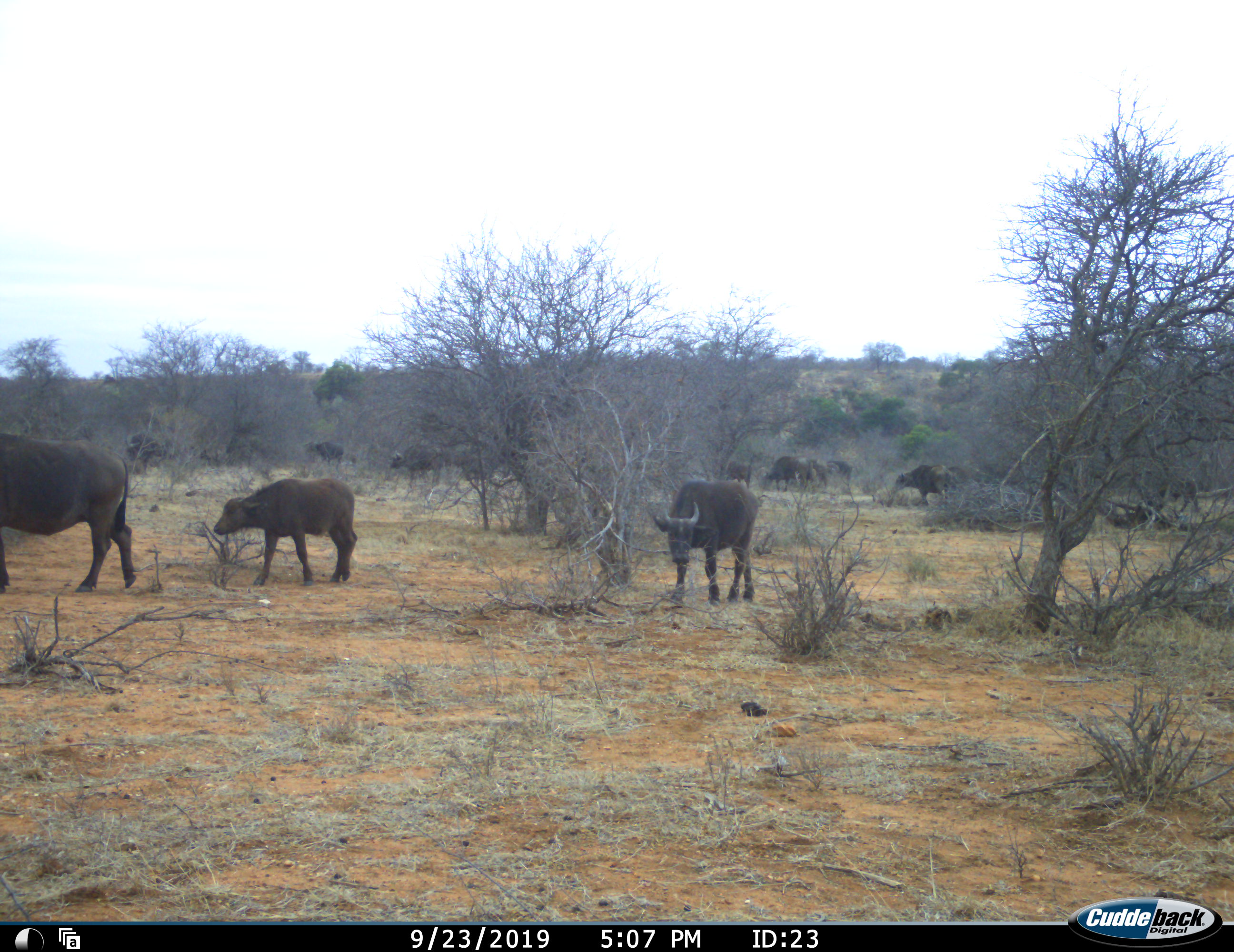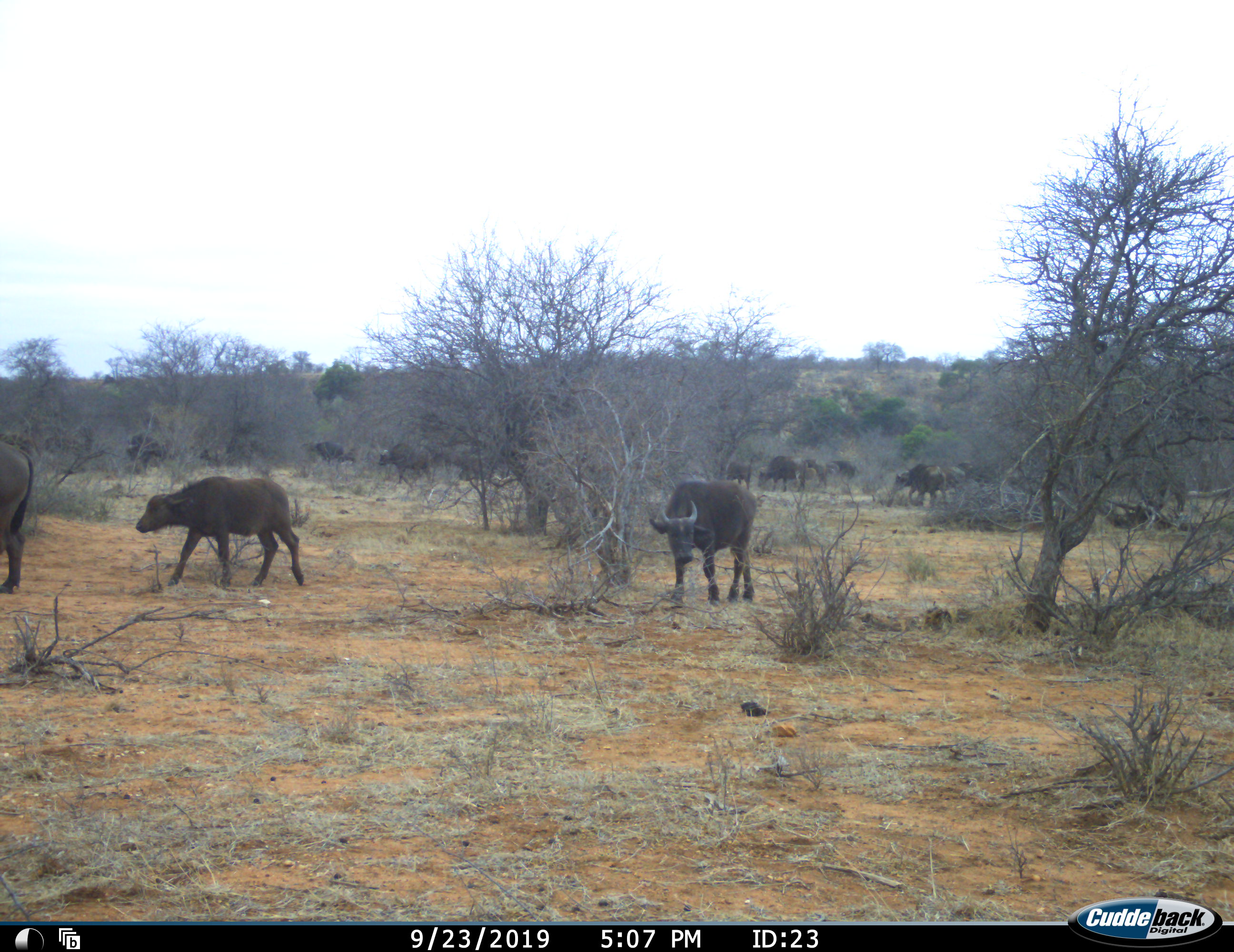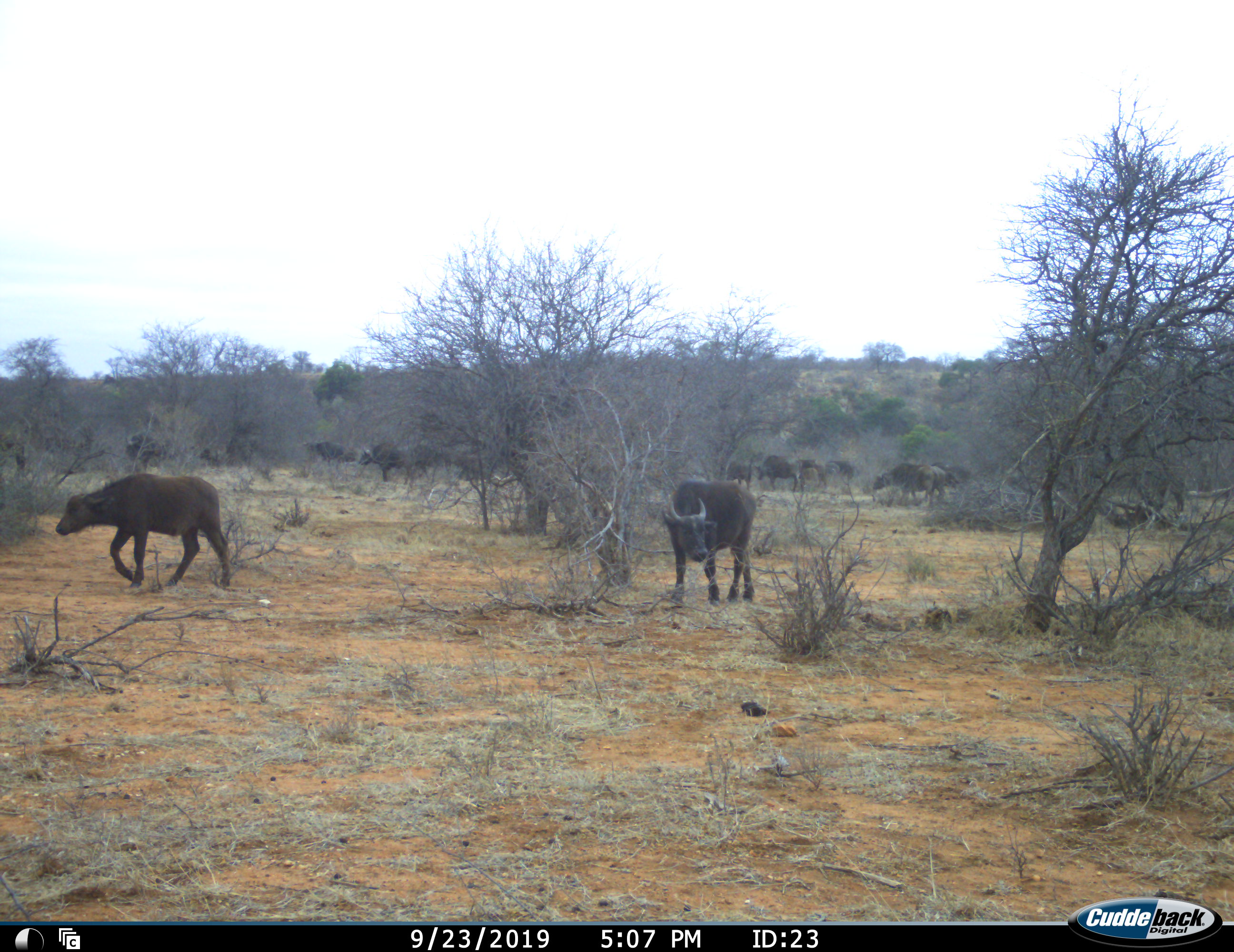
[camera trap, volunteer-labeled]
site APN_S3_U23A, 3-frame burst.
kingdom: Animalia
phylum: Chordata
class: Mammalia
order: Artiodactyla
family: Bovidae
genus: Syncerus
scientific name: Syncerus caffer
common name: african buffalo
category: buffalo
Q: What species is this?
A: Buffalo (african buffalo) (Syncerus caffer).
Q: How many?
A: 11-50.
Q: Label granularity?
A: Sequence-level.